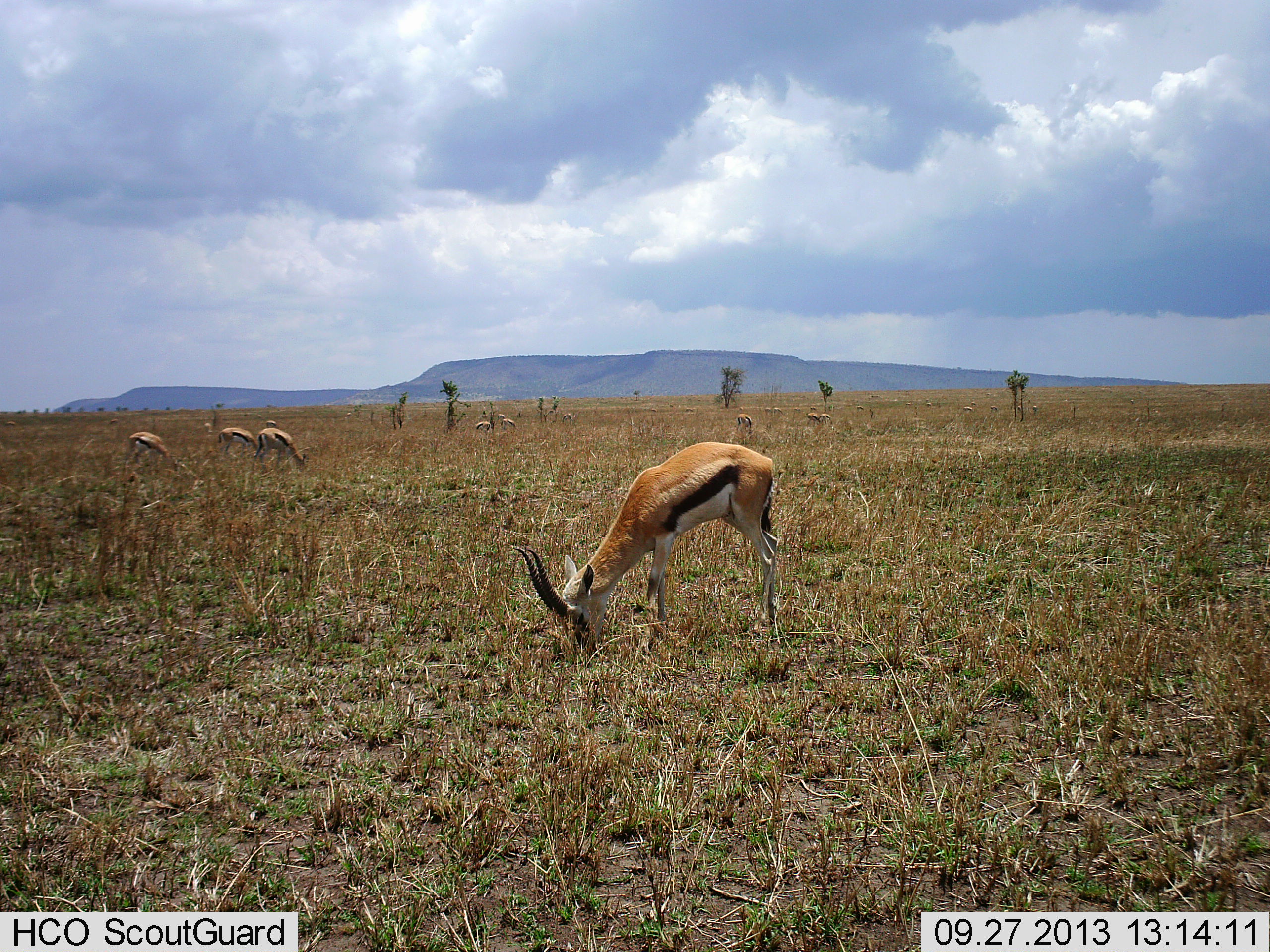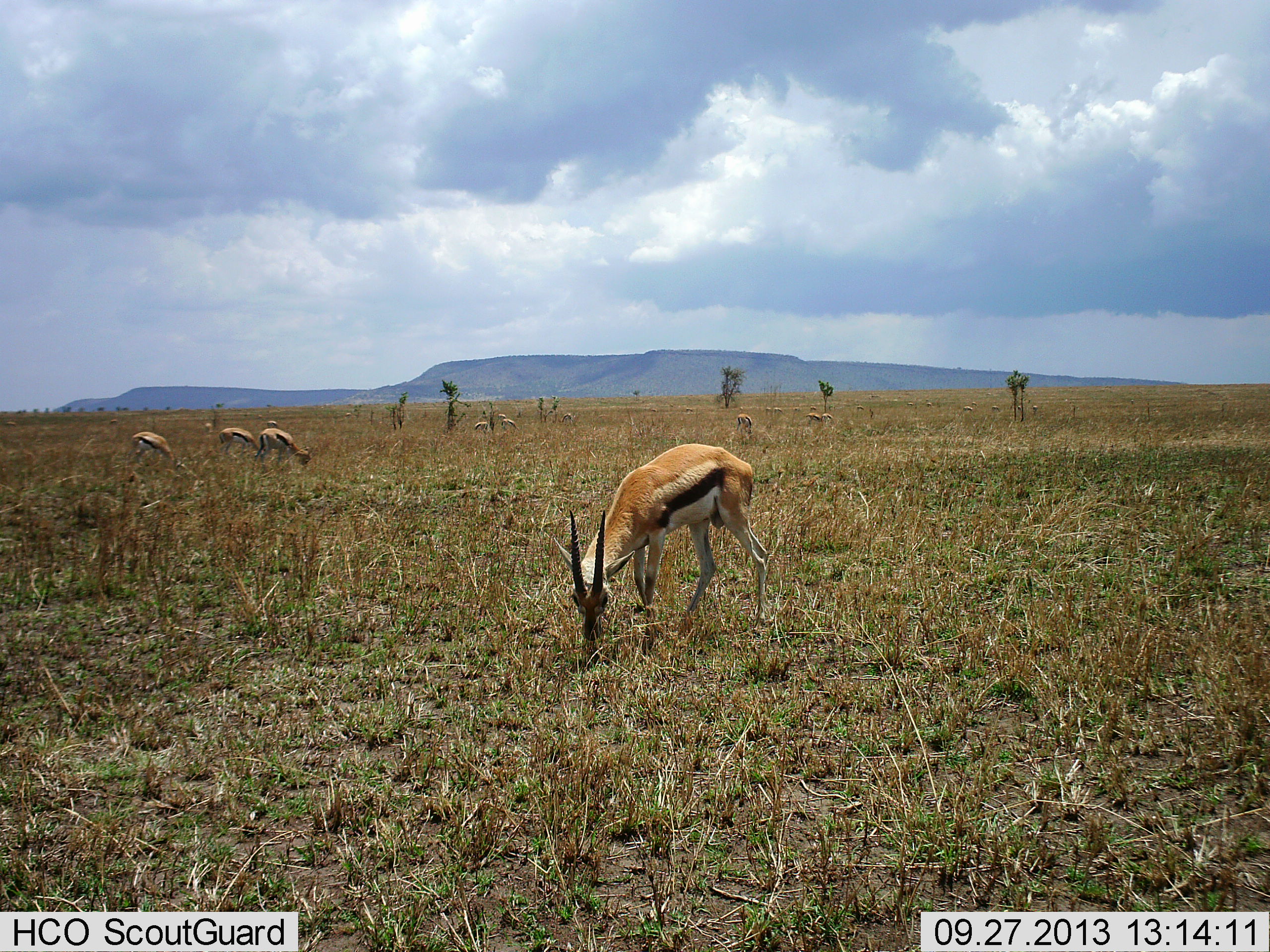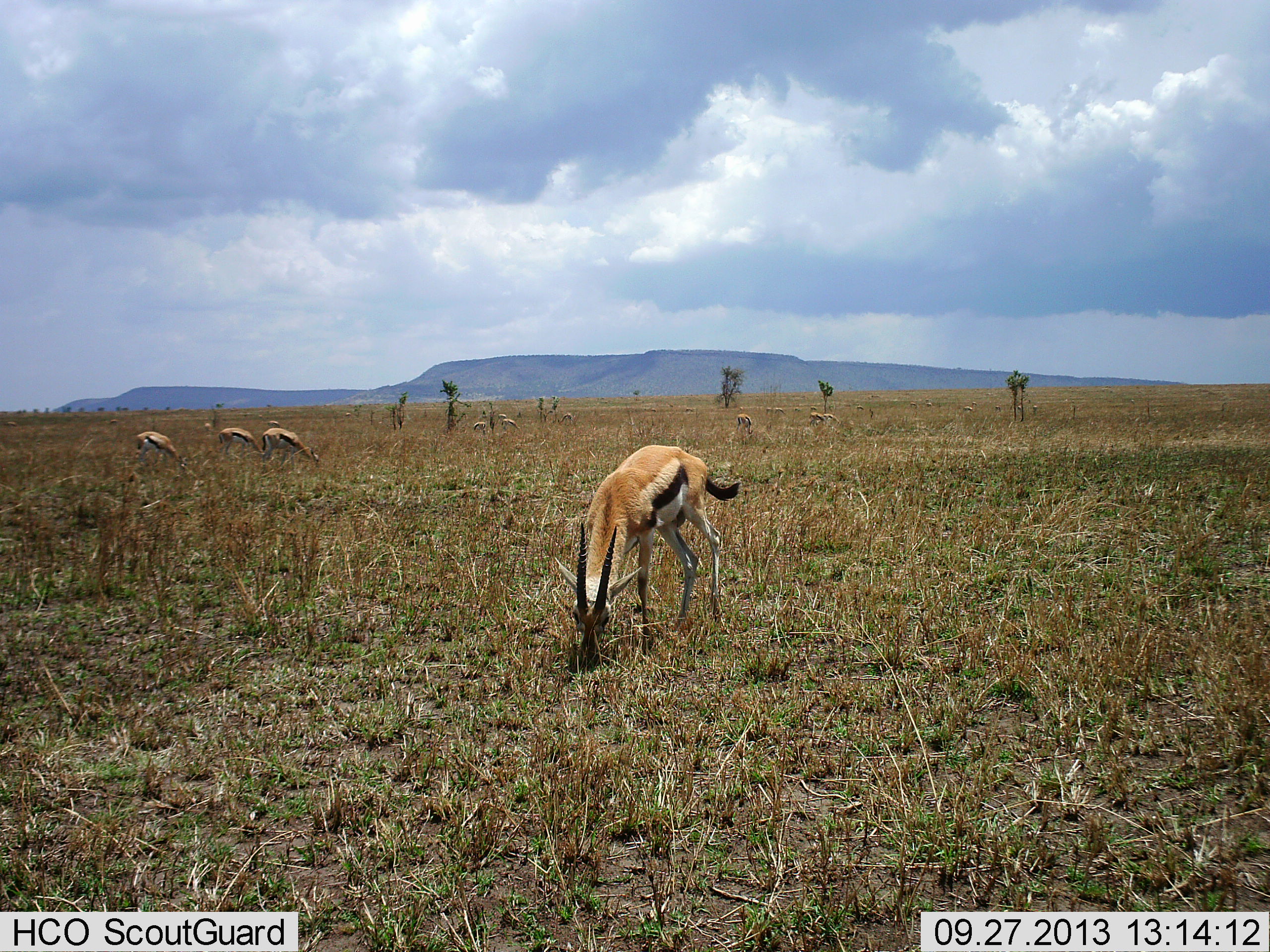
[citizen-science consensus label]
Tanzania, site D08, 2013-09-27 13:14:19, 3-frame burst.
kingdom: Animalia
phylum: Chordata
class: Mammalia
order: Artiodactyla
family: Bovidae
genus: Eudorcas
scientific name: Eudorcas thomsonii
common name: thomson's gazelle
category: gazellethomsons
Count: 11-50.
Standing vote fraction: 40%.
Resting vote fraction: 0%.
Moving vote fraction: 10%.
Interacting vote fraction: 0%.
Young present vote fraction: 0%.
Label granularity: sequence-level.